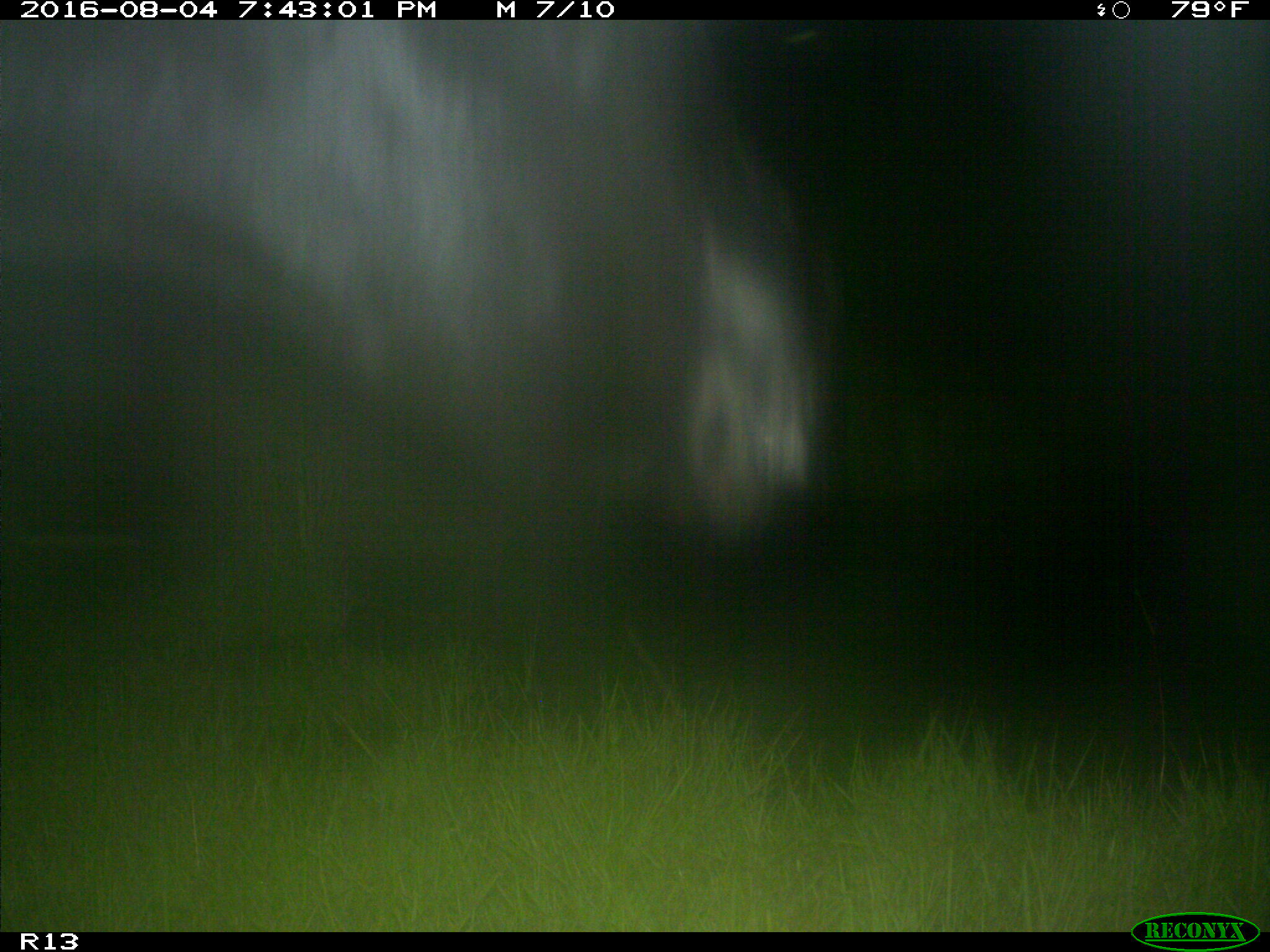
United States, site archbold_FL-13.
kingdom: Animalia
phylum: Chordata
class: Mammalia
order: Artiodactyla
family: Bovidae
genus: Bos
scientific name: Bos taurus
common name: domestic cow